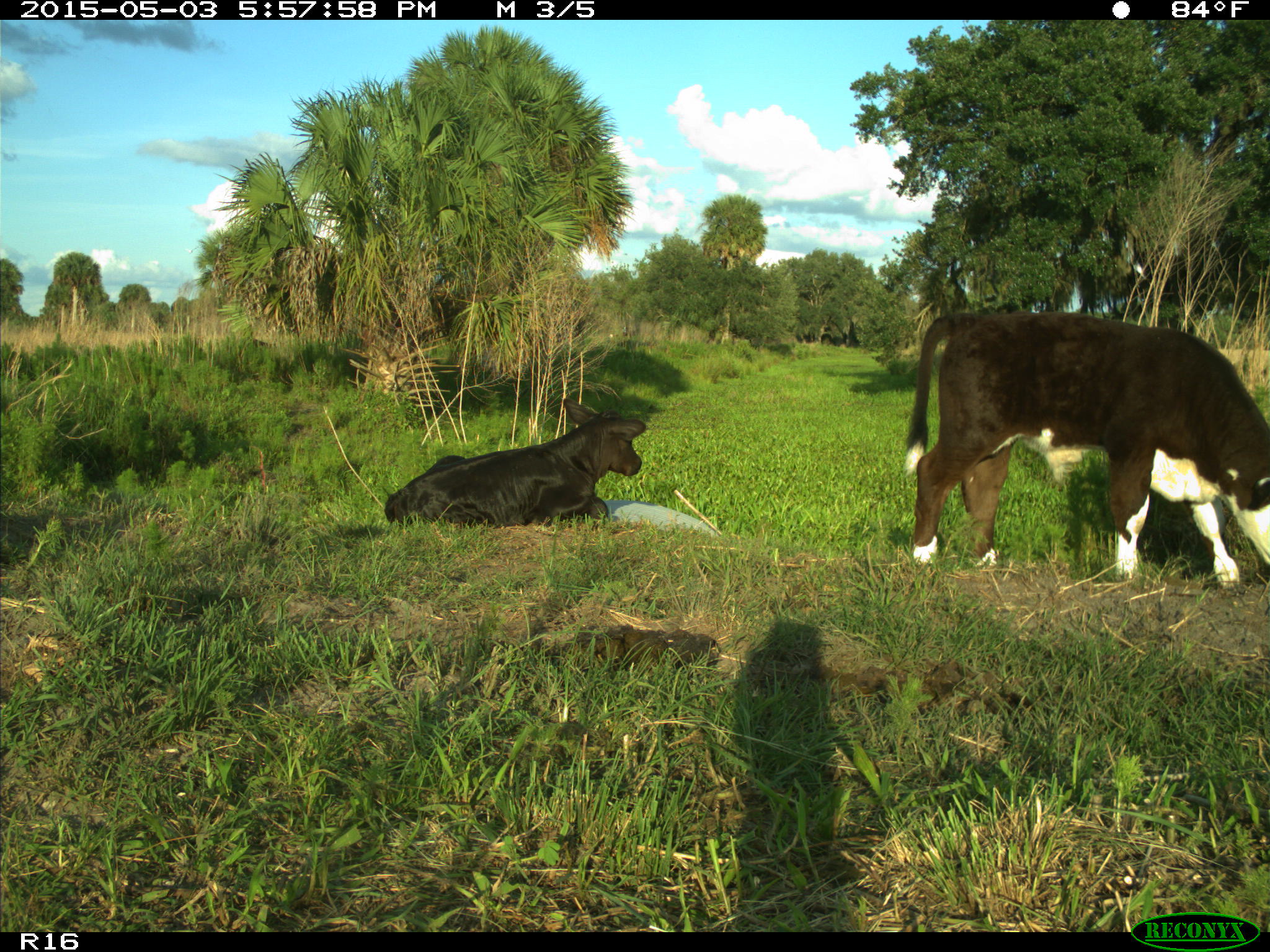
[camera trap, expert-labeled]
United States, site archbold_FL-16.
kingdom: Animalia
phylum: Chordata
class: Mammalia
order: Artiodactyla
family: Bovidae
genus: Bos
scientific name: Bos taurus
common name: domestic cow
Bos taurus (domestic cow).